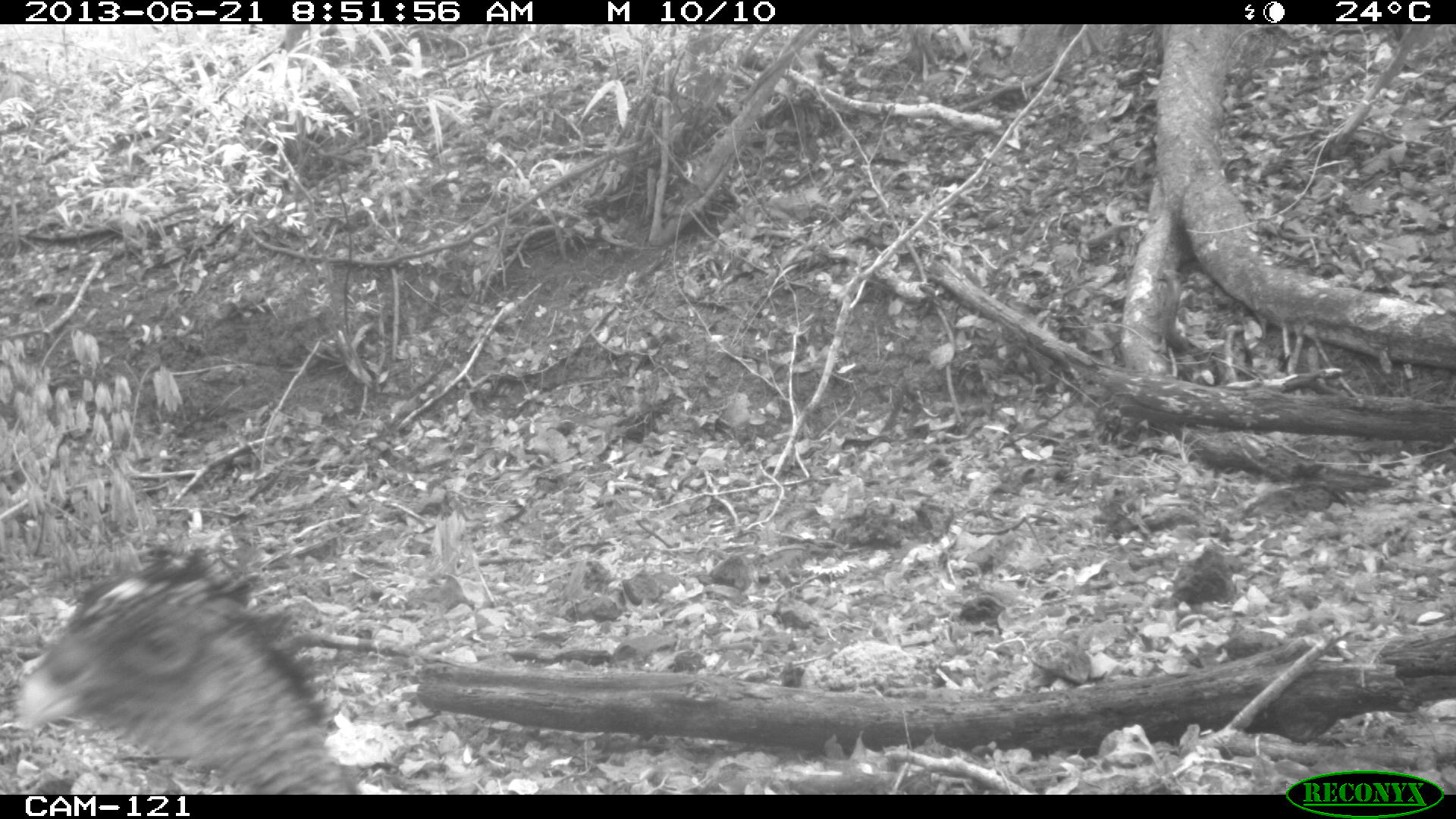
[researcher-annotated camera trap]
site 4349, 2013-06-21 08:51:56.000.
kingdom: Animalia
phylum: Chordata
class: Aves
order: Galliformes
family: Cracidae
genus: Crax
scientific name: Crax rubra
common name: great curassow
Crax rubra (great curassow), count 1, sex female.